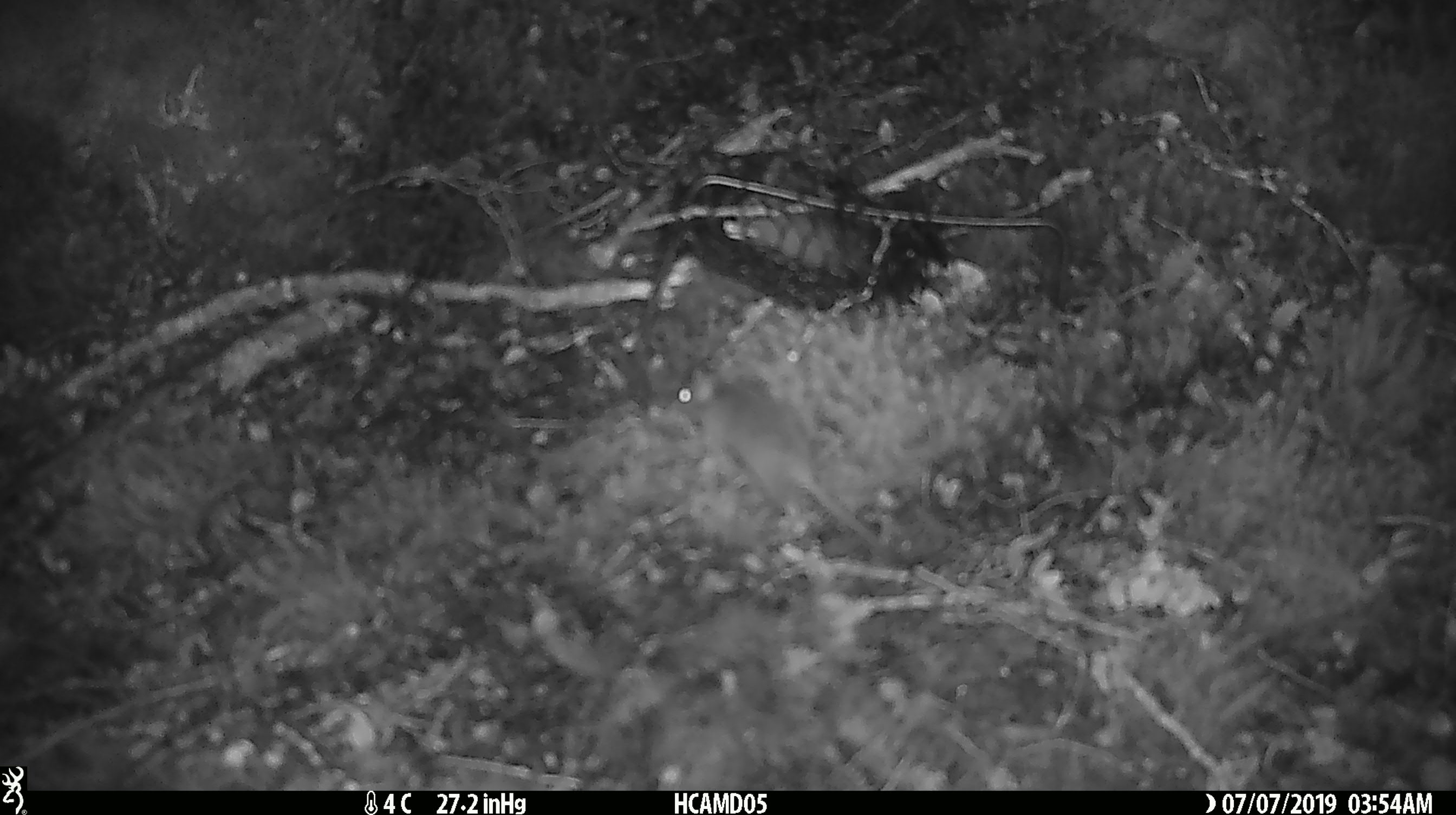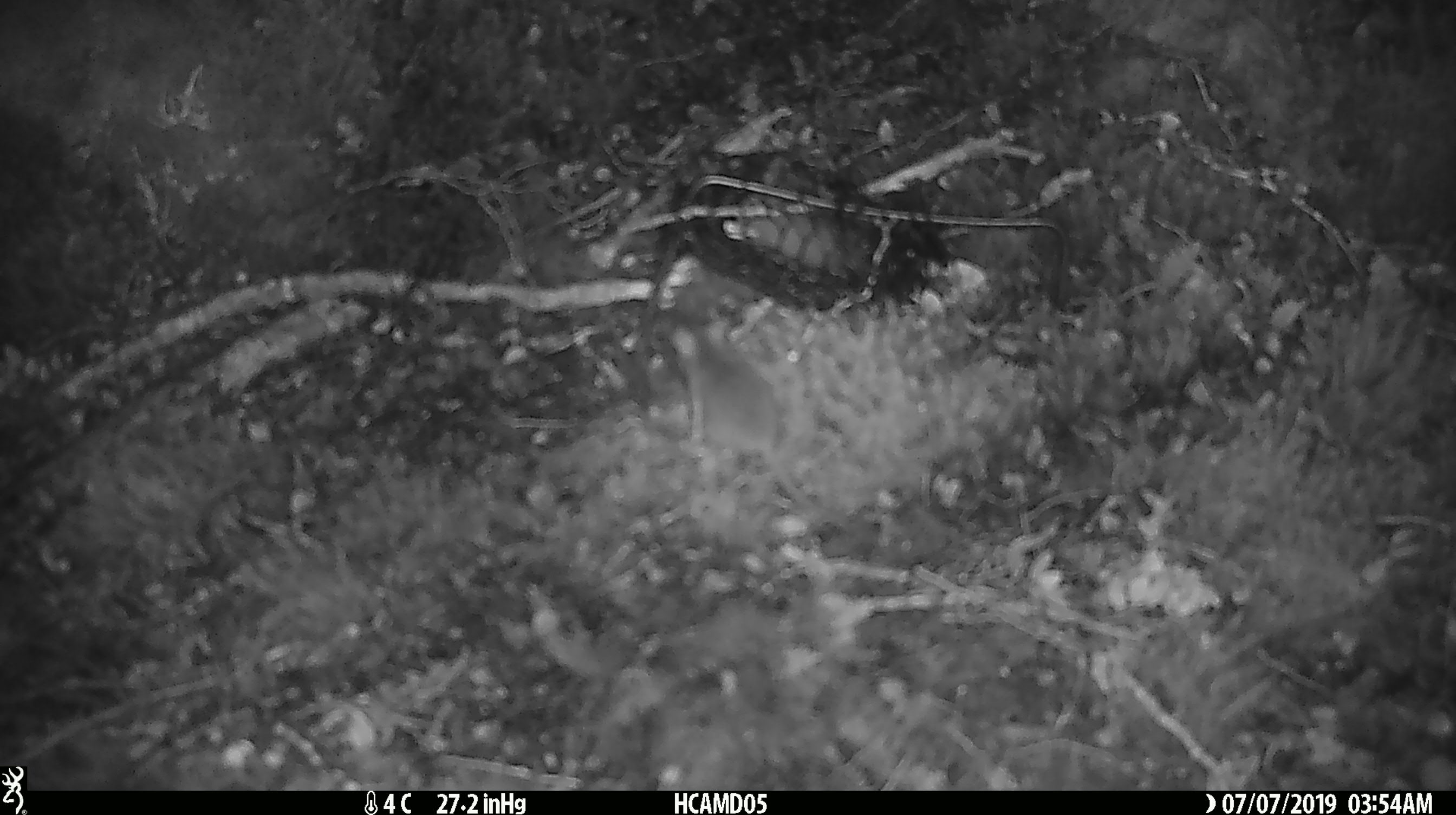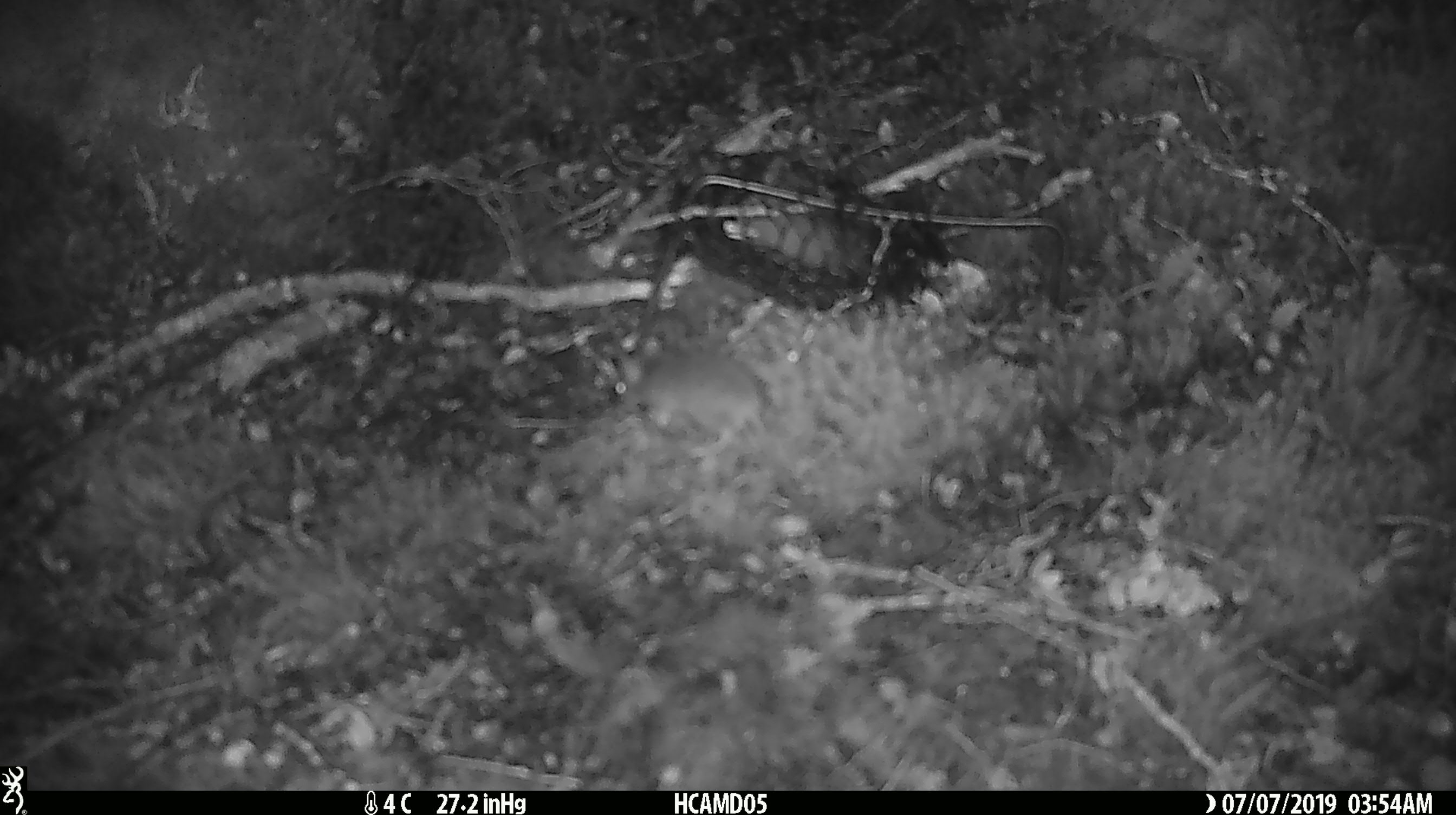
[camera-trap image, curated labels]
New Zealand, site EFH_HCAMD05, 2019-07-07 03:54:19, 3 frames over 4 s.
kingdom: Animalia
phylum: Chordata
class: Mammalia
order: Rodentia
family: Muridae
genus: Mus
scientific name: Mus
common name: mouse